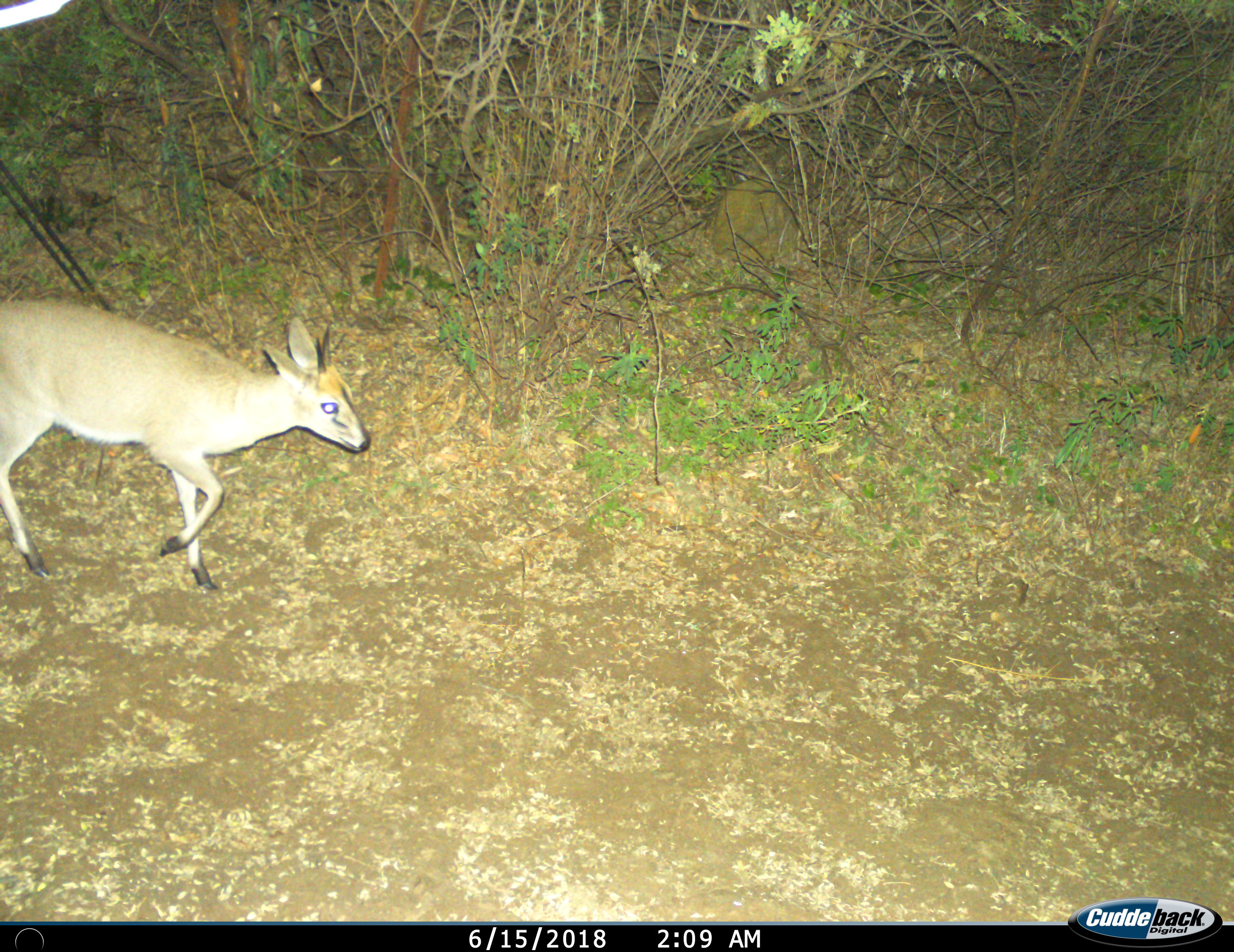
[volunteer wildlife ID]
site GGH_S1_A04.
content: unidentified animal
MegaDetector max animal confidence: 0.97